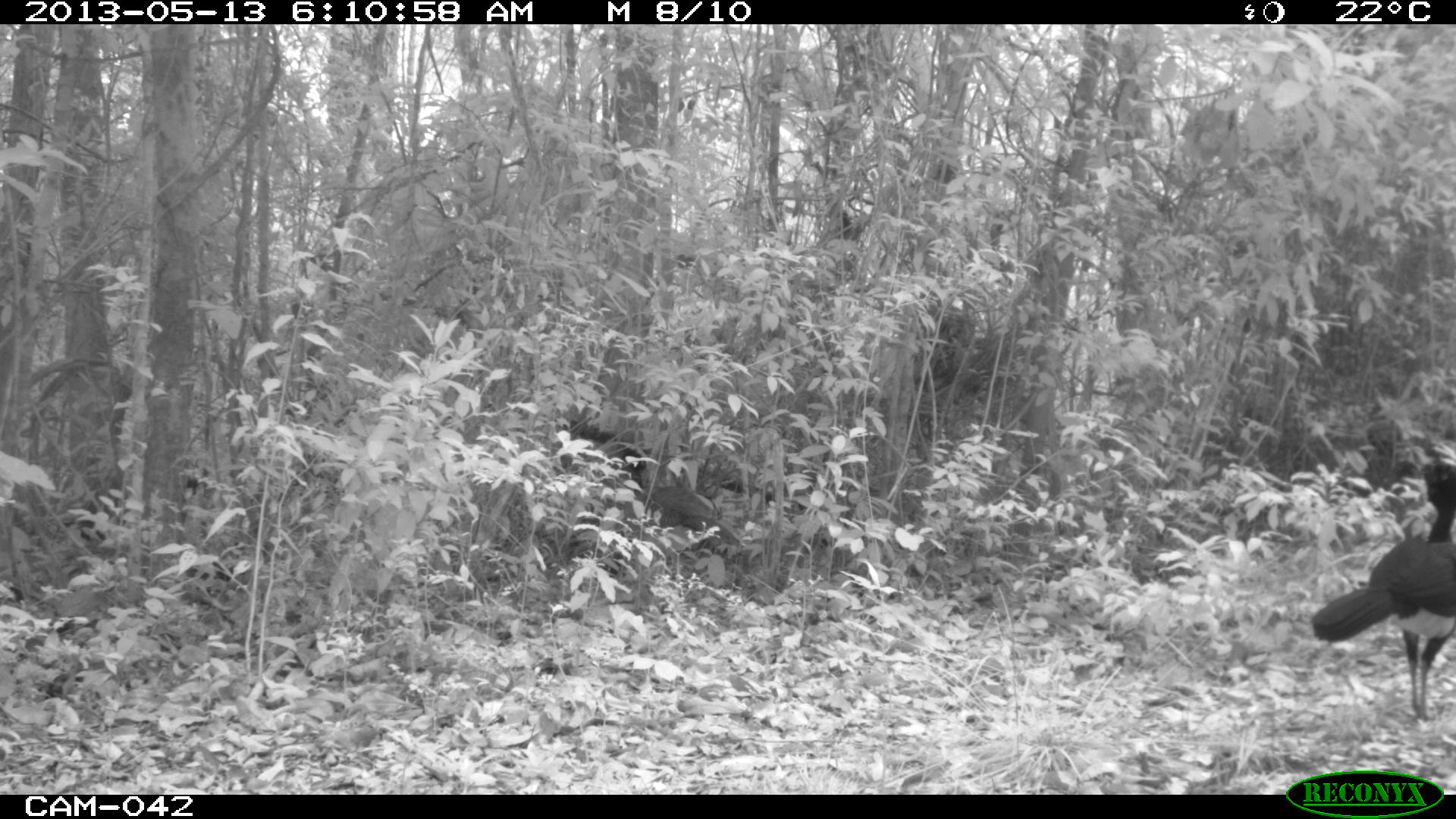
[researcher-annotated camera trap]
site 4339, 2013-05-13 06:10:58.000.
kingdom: Animalia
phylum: Chordata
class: Aves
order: Galliformes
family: Cracidae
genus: Crax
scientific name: Crax rubra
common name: great curassow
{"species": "Crax rubra (great curassow)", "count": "2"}